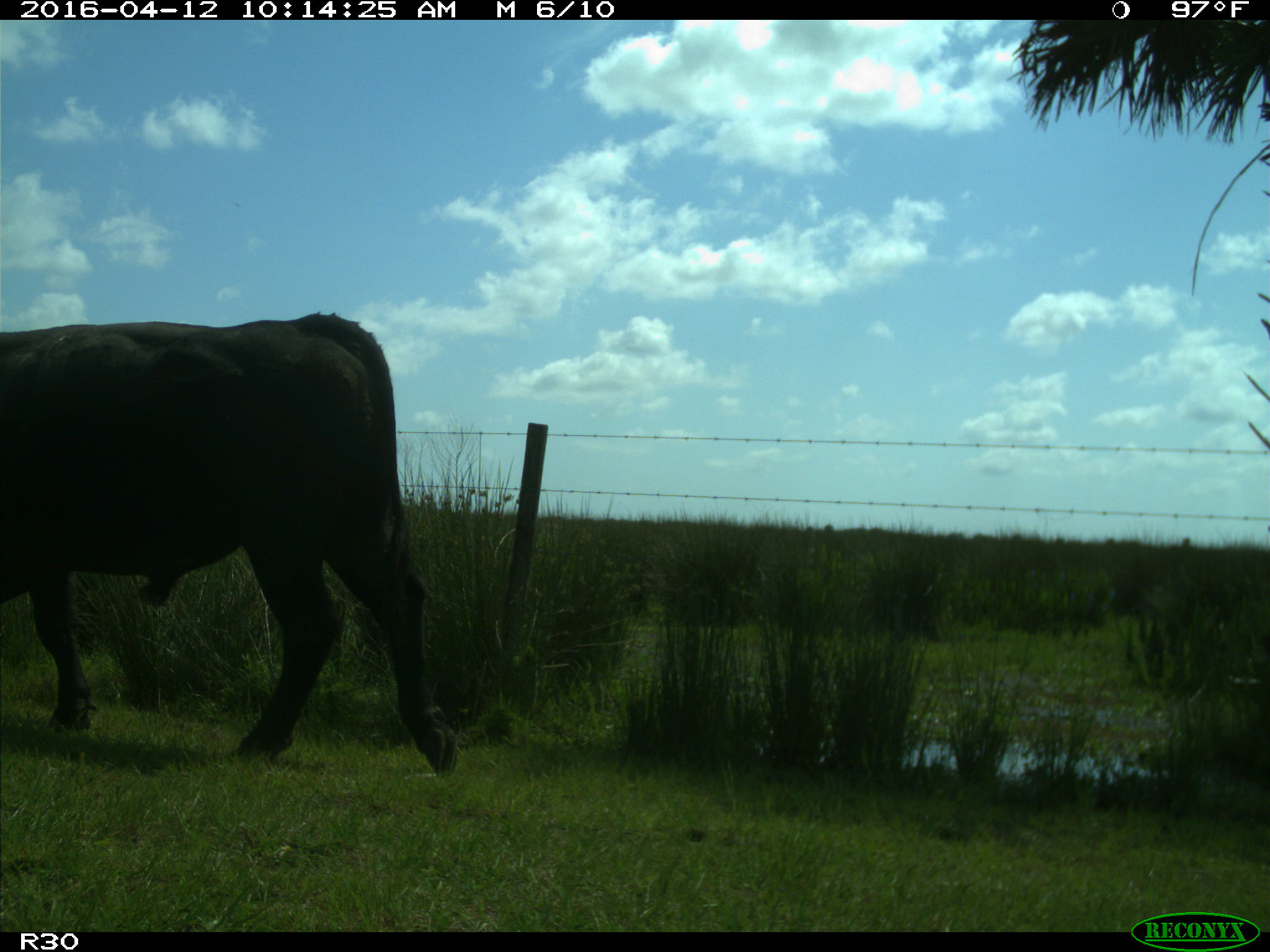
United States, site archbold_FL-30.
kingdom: Animalia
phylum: Chordata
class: Mammalia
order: Artiodactyla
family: Bovidae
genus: Bos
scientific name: Bos taurus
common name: domestic cow